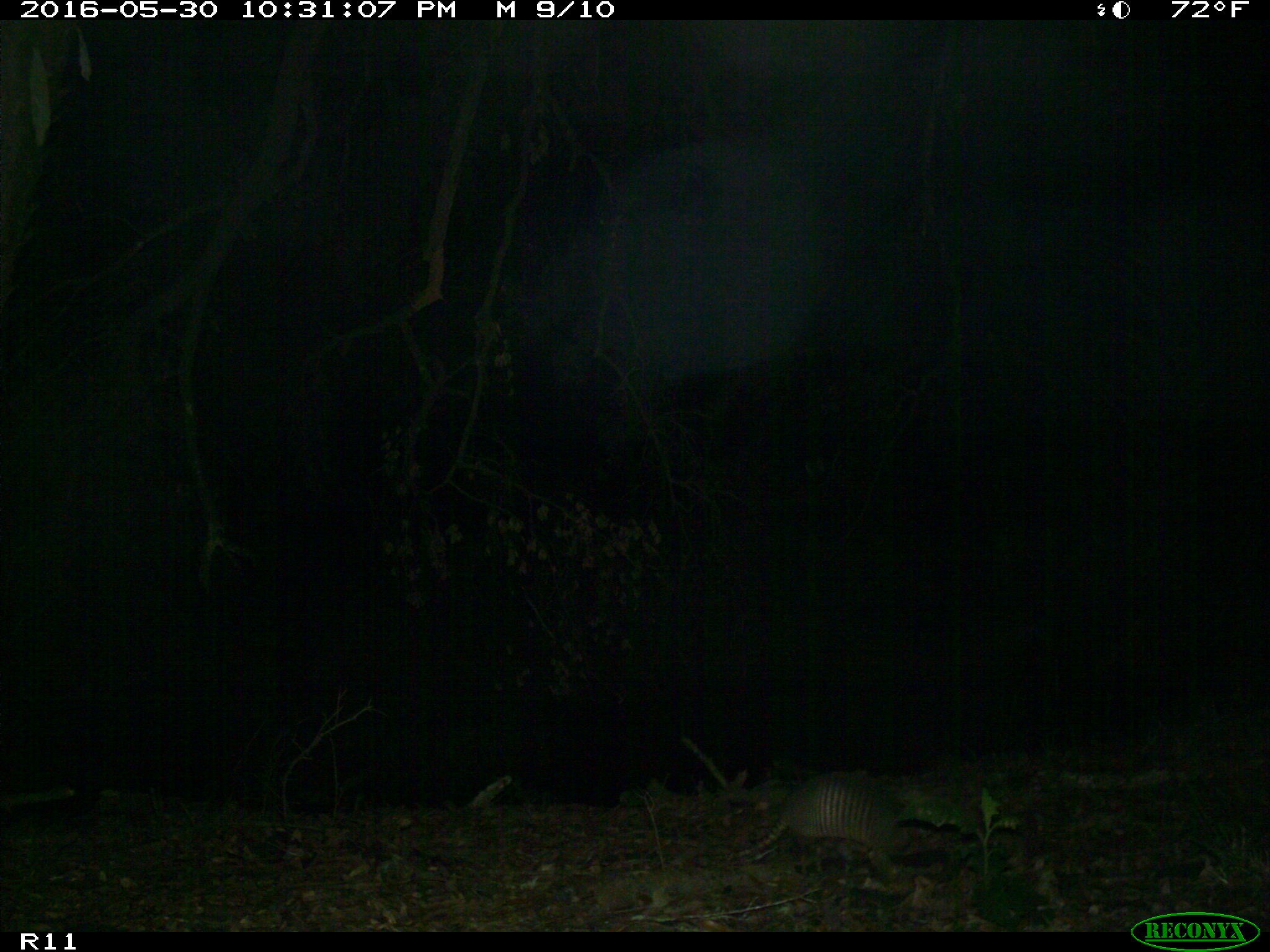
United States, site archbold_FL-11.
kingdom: Animalia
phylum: Chordata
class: Mammalia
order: Cingulata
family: Dasypodidae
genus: Dasypus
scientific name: Dasypus novemcinctus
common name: nine-banded armadillo